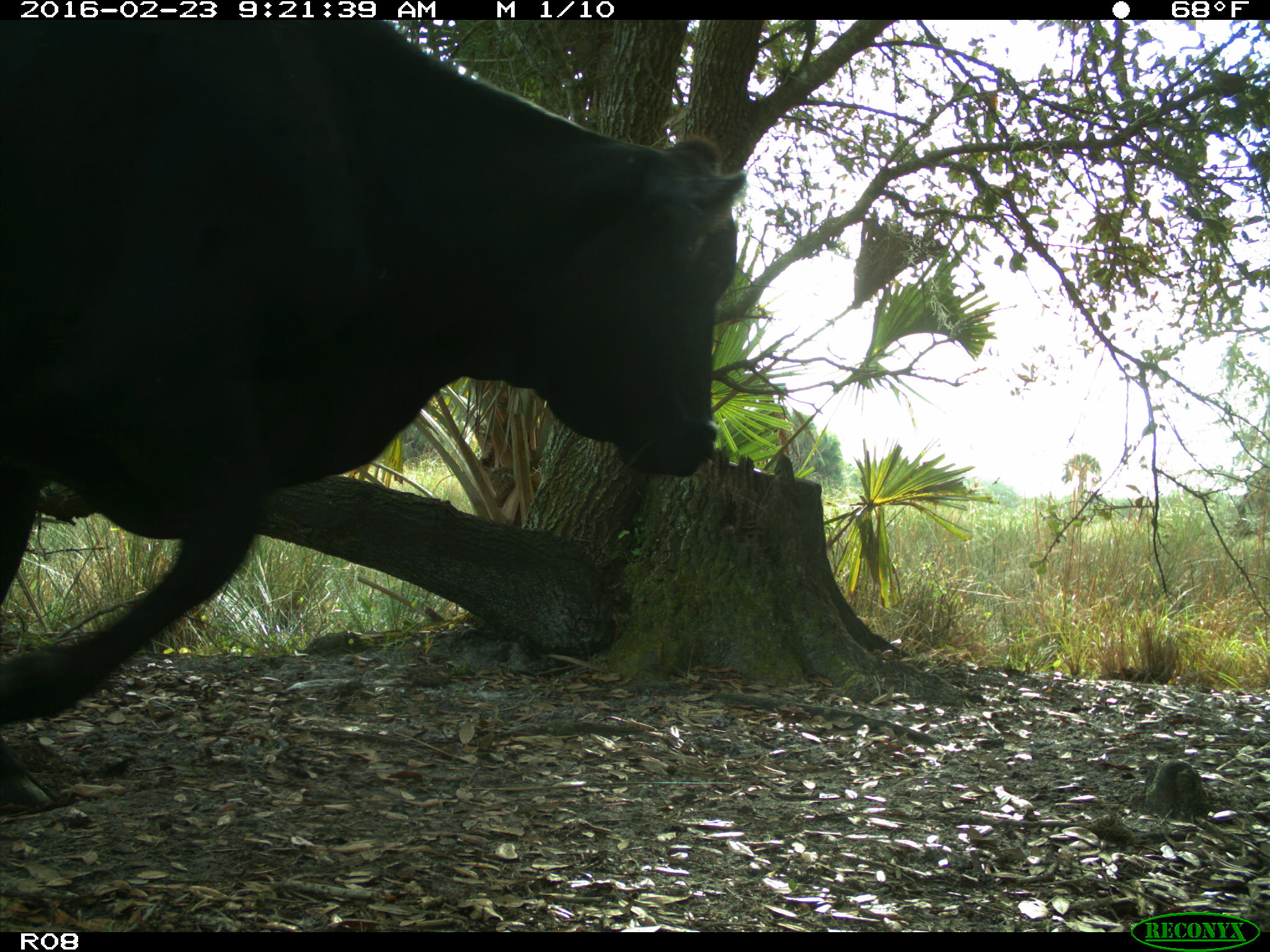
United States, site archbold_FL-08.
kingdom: Animalia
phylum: Chordata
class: Mammalia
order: Artiodactyla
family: Bovidae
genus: Bos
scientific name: Bos taurus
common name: domestic cow